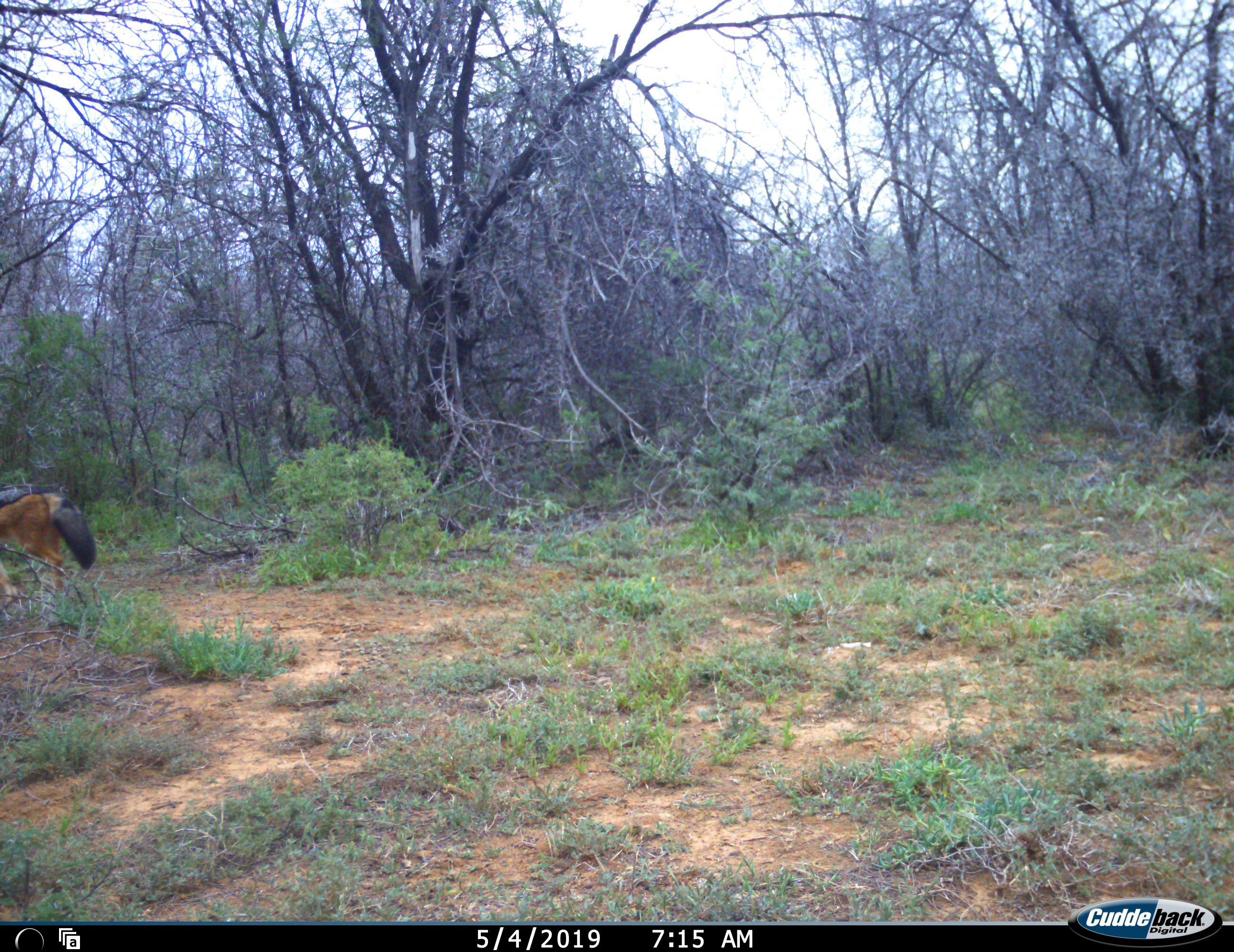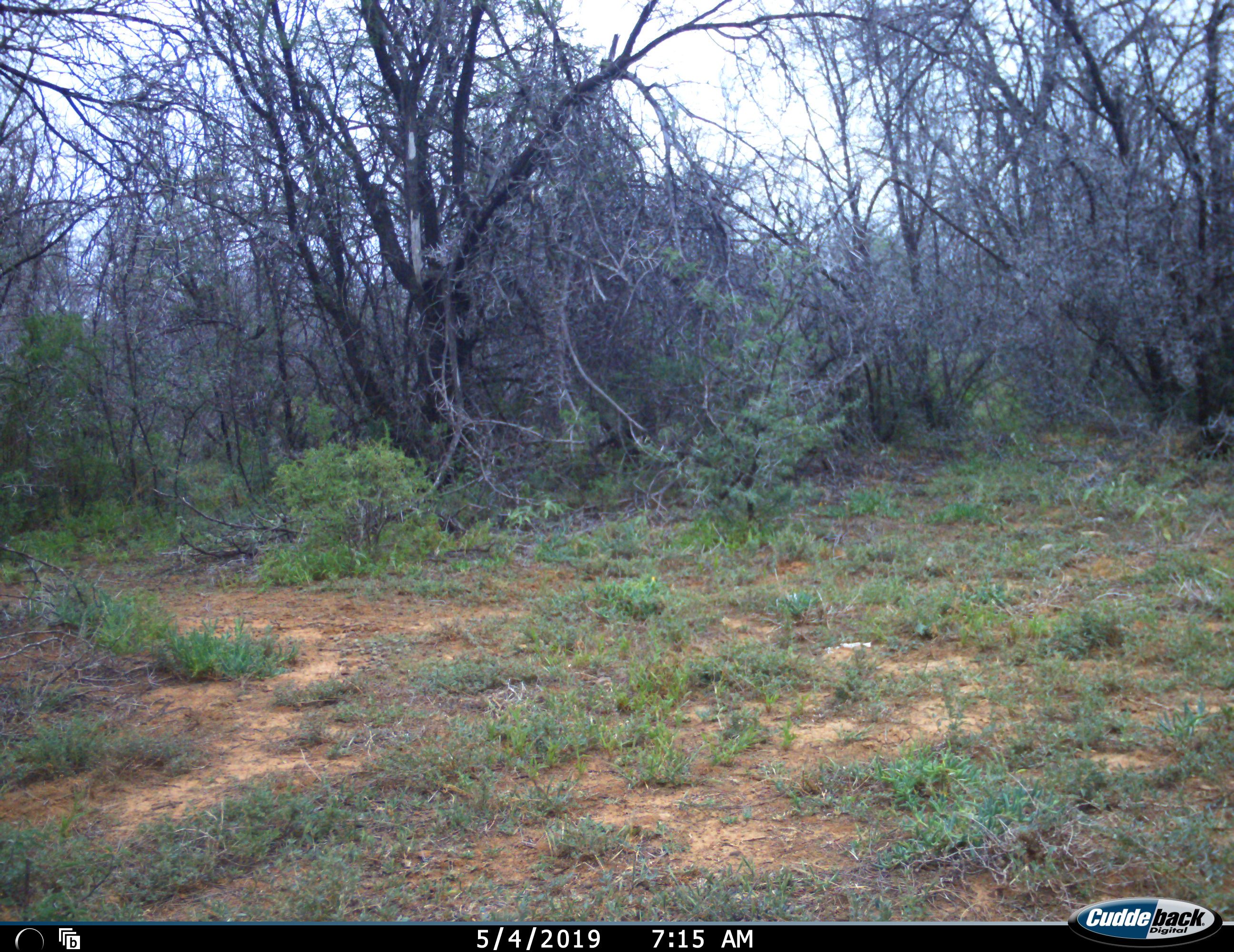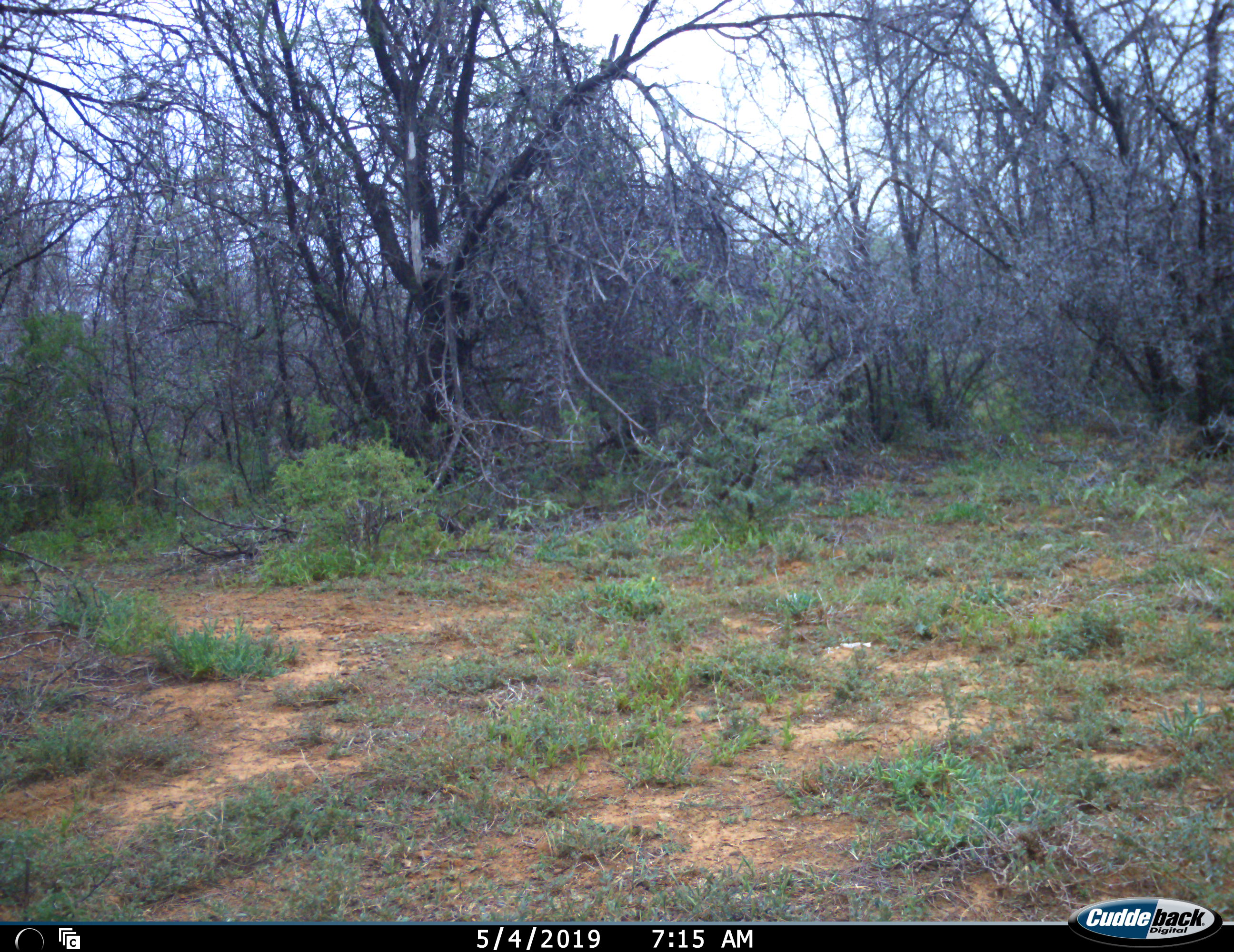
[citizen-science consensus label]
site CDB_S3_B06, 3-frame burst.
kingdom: Animalia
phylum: Chordata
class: Mammalia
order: Carnivora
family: Canidae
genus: Lupulella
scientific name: Lupulella mesomelas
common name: black-backed jackal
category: jackalblackbacked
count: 1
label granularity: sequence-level